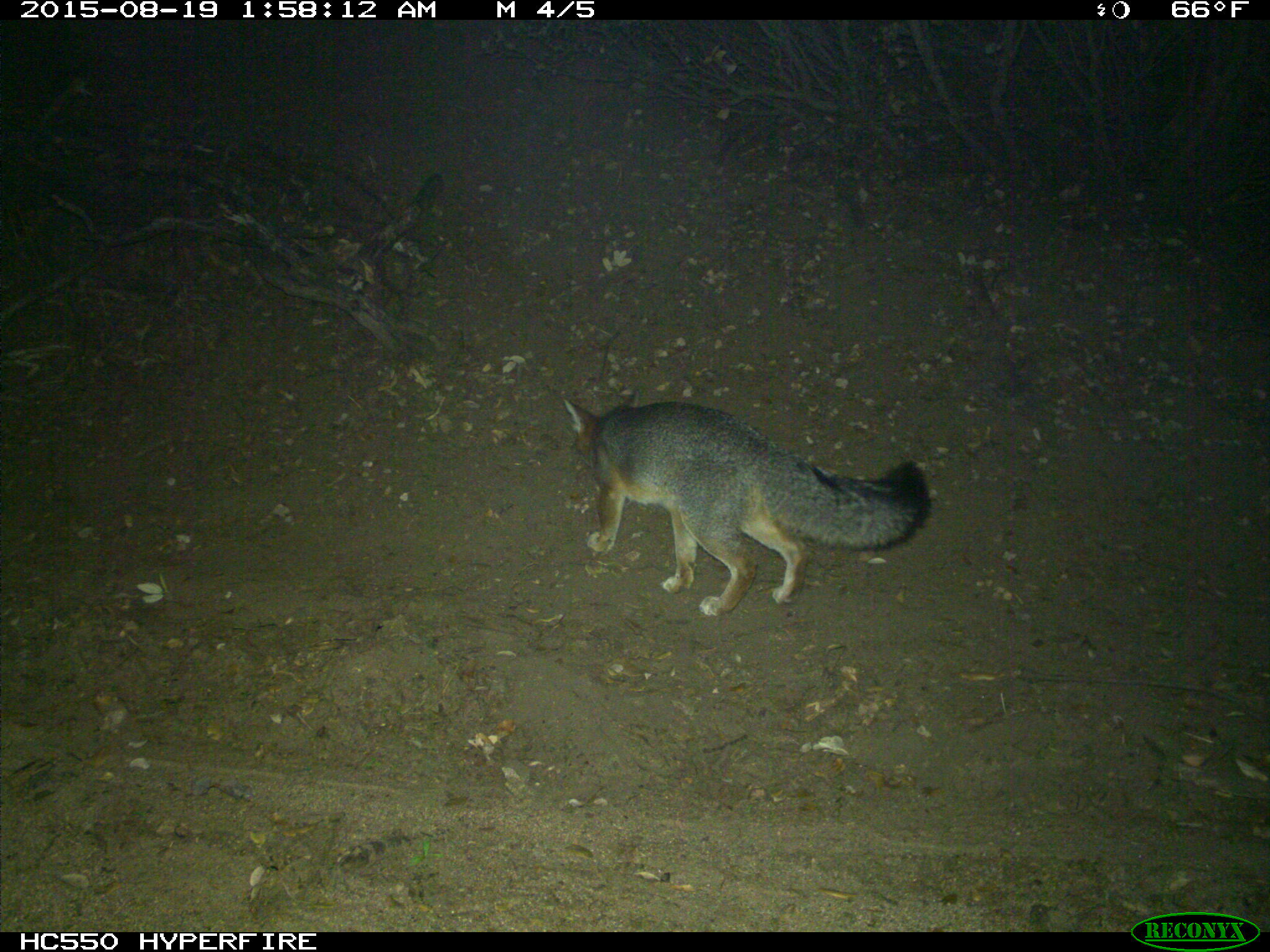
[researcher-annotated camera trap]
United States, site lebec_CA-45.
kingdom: Animalia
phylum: Chordata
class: Mammalia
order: Carnivora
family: Canidae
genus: Urocyon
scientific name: Urocyon cinereoargenteus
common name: gray fox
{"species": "Urocyon cinereoargenteus (gray fox)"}